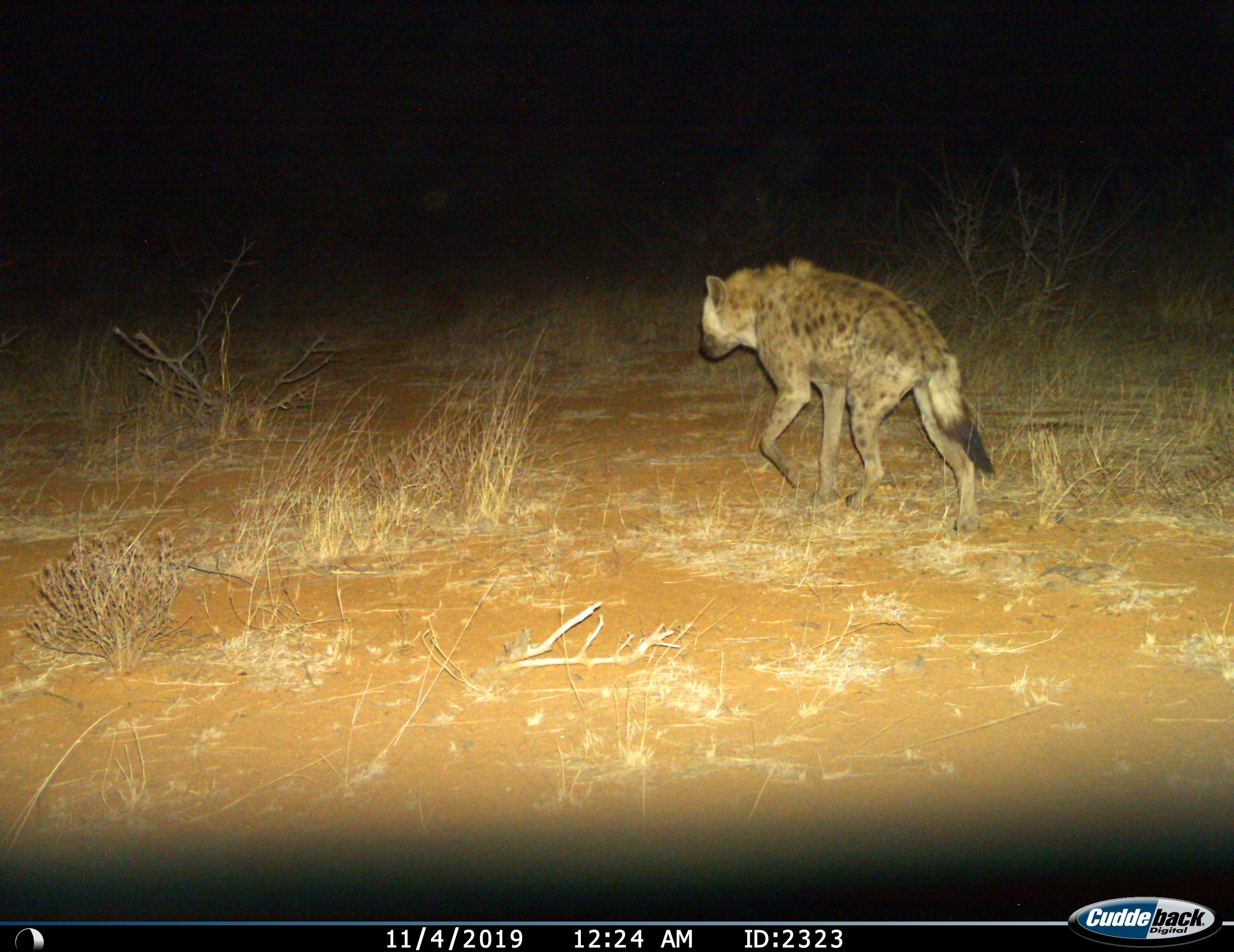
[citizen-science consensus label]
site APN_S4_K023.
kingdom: Animalia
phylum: Chordata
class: Mammalia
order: Carnivora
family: Hyaenidae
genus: Crocuta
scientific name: Crocuta crocuta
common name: spotted hyena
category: hyenaspotted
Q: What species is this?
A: Hyenaspotted (spotted hyena) (Crocuta crocuta).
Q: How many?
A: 1.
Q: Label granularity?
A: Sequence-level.